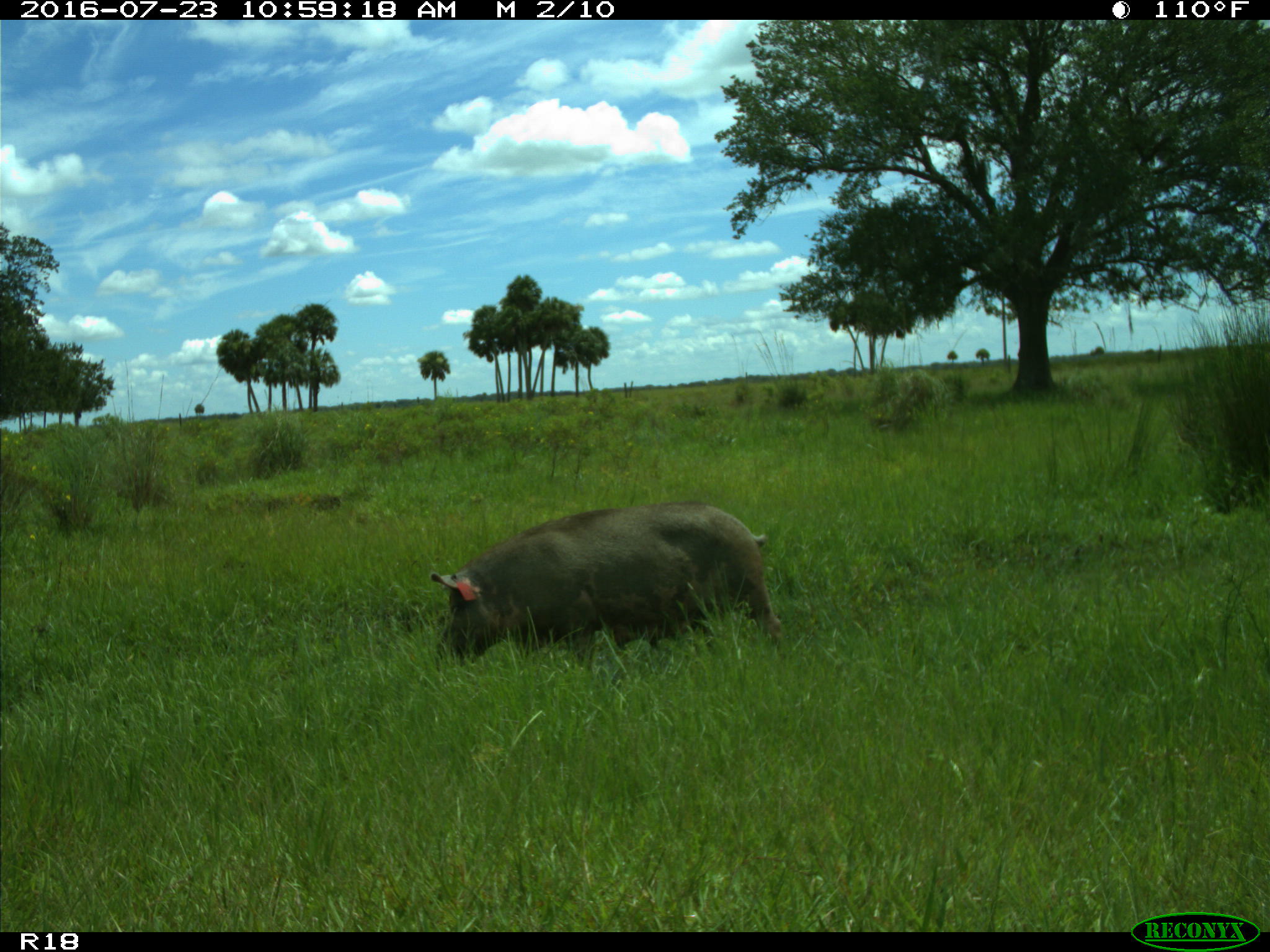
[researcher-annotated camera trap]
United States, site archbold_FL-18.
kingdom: Animalia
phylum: Chordata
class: Mammalia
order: Artiodactyla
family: Suidae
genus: Sus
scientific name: Sus scrofa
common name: wild boar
Sus scrofa (wild boar).